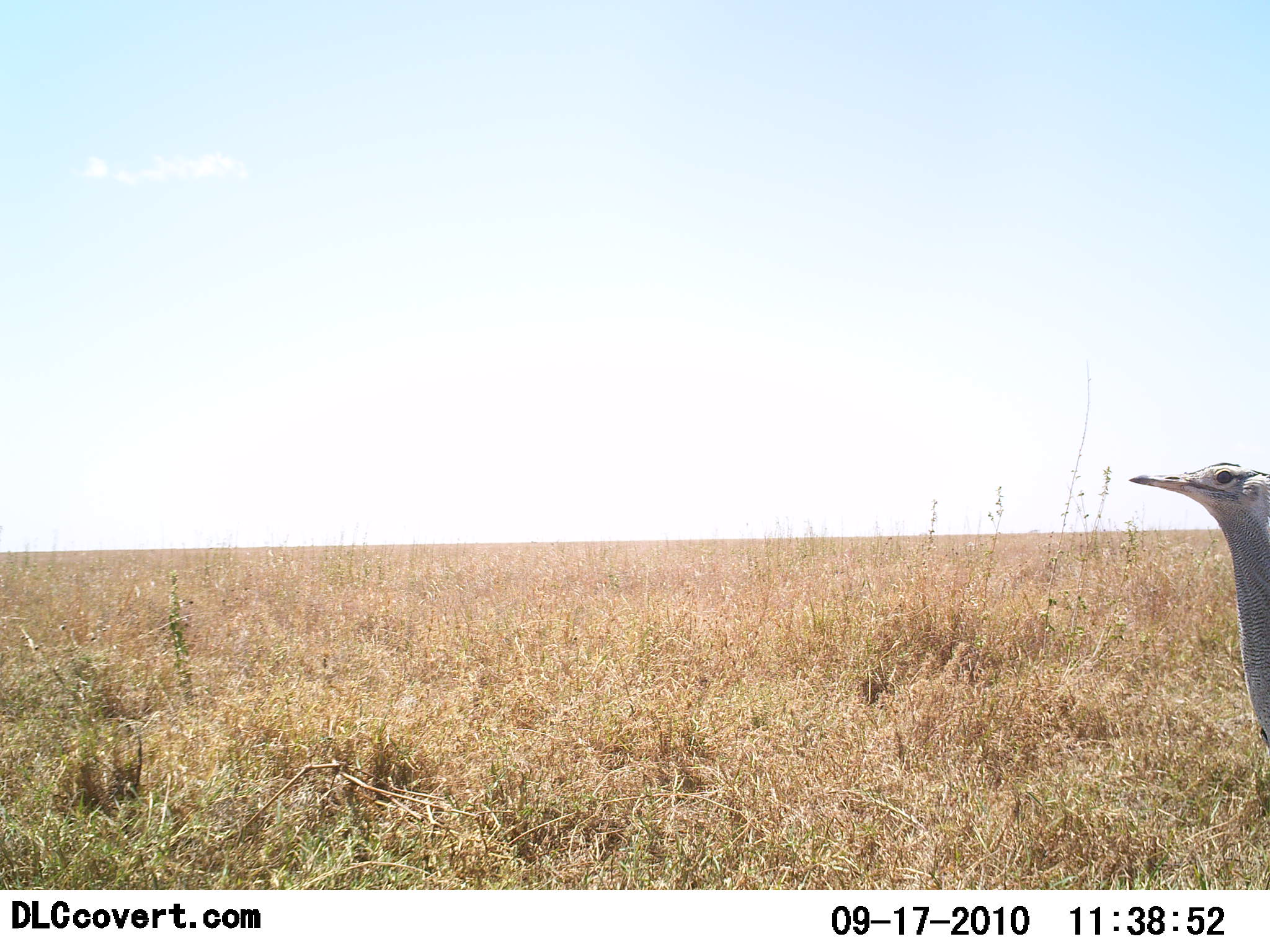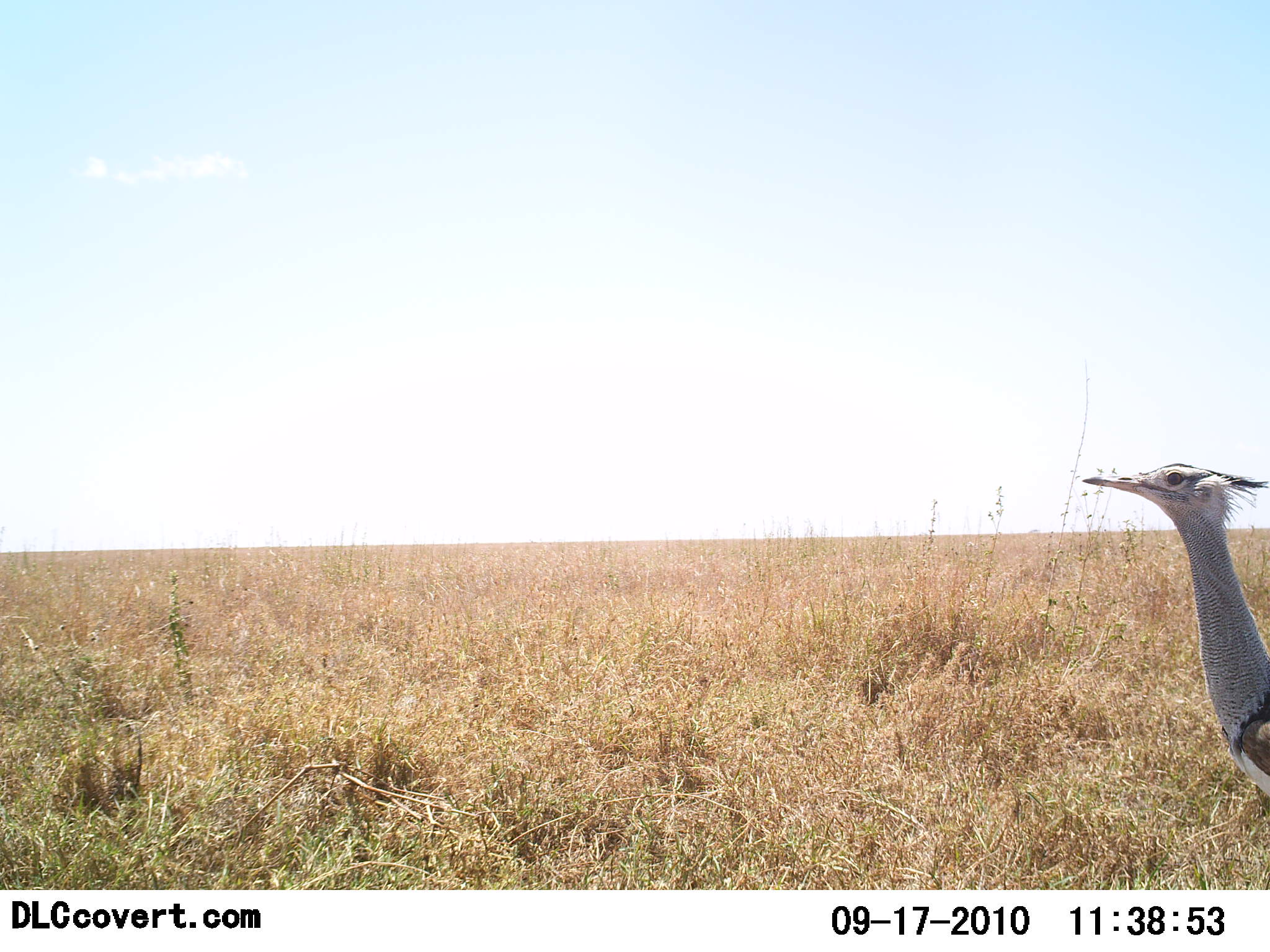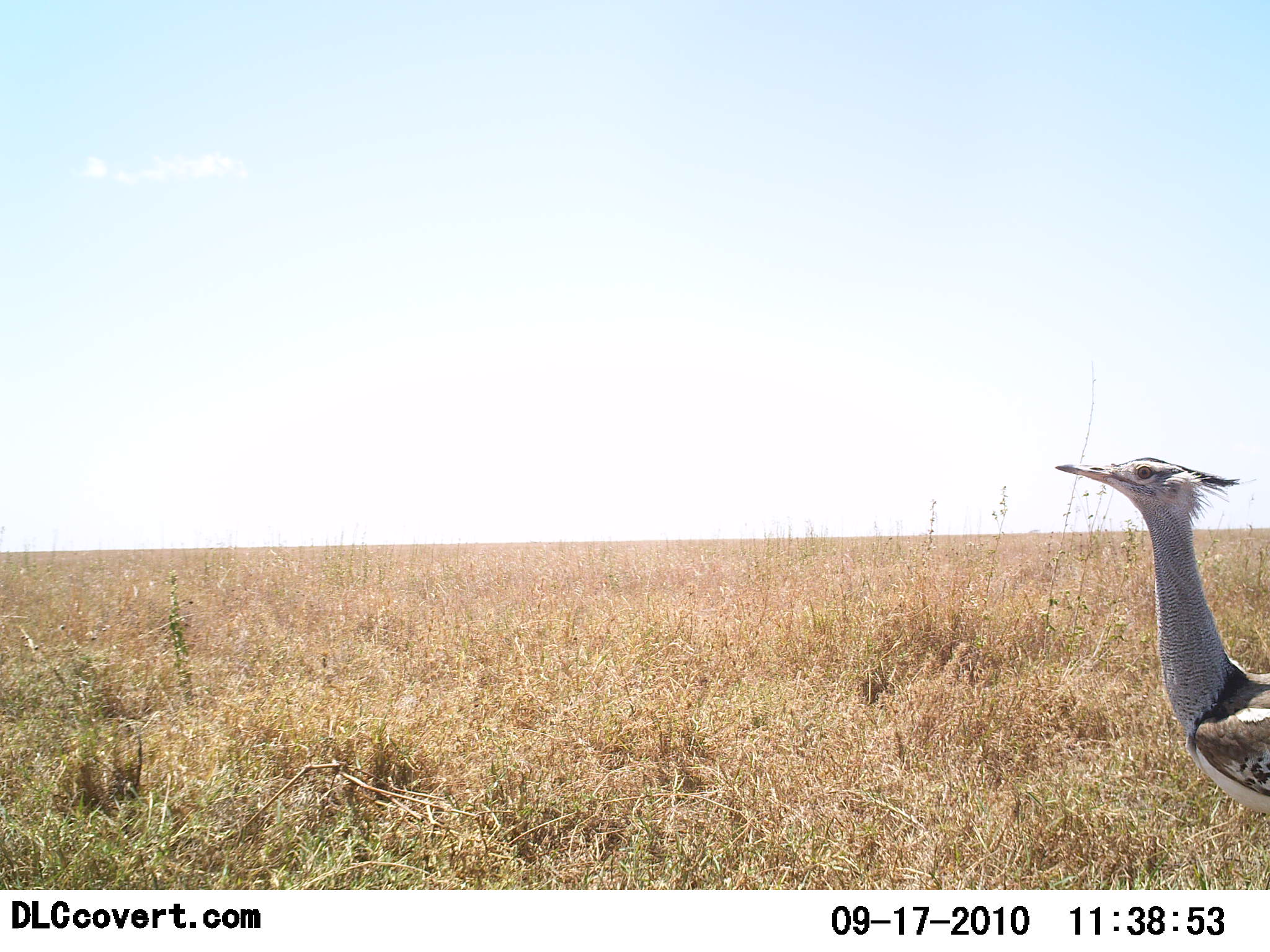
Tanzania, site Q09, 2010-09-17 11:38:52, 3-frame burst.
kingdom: Animalia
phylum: Chordata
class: Aves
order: Otidiformes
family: Otididae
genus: Ardeotis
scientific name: Ardeotis kori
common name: kori bustard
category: koribustard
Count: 1.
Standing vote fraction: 44%.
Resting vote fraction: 0%.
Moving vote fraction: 67%.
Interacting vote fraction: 0%.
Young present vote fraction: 0%.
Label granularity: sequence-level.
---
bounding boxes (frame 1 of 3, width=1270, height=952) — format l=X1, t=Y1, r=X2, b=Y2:
animal: l=1127, t=462, r=1270, b=754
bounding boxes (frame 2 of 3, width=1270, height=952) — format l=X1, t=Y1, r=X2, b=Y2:
animal: l=1081, t=461, r=1270, b=799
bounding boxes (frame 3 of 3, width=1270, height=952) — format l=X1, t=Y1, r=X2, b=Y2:
animal: l=1054, t=457, r=1270, b=818